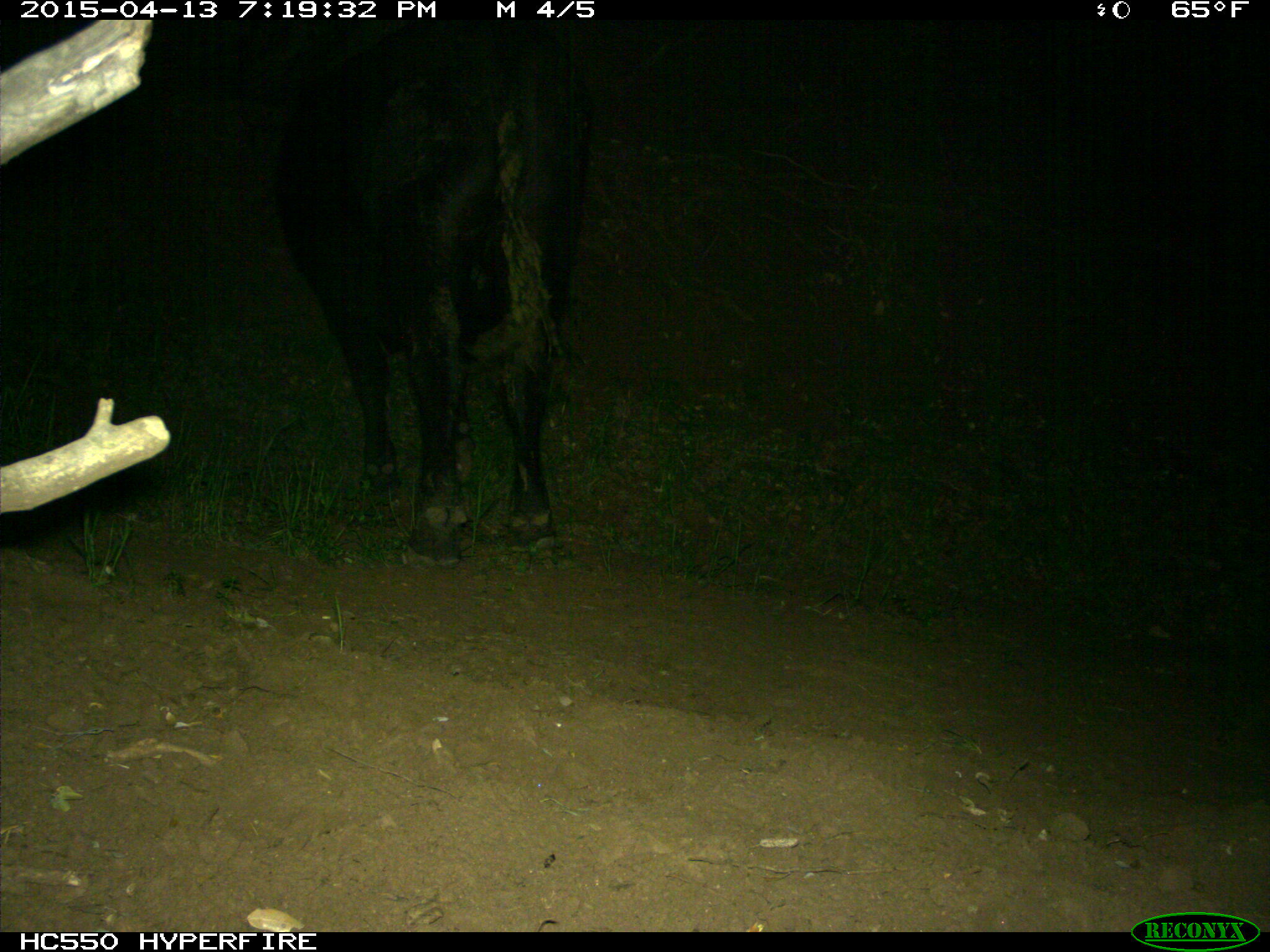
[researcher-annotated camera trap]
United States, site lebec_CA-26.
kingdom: Animalia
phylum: Chordata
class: Mammalia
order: Artiodactyla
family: Bovidae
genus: Bos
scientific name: Bos taurus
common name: domestic cow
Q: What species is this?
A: Bos taurus (domestic cow).